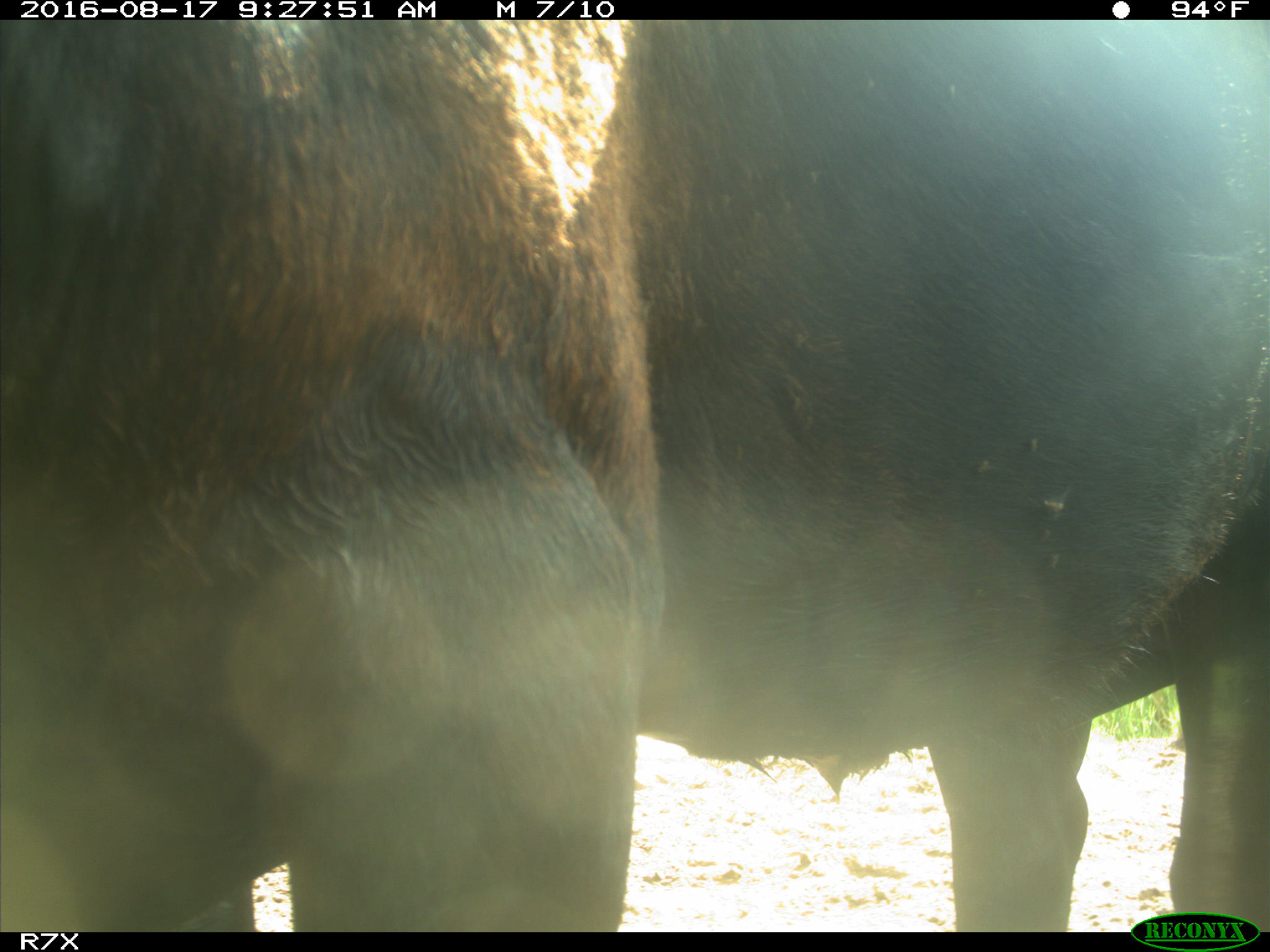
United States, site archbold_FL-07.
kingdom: Animalia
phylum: Chordata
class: Mammalia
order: Artiodactyla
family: Bovidae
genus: Bos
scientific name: Bos taurus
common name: domestic cow